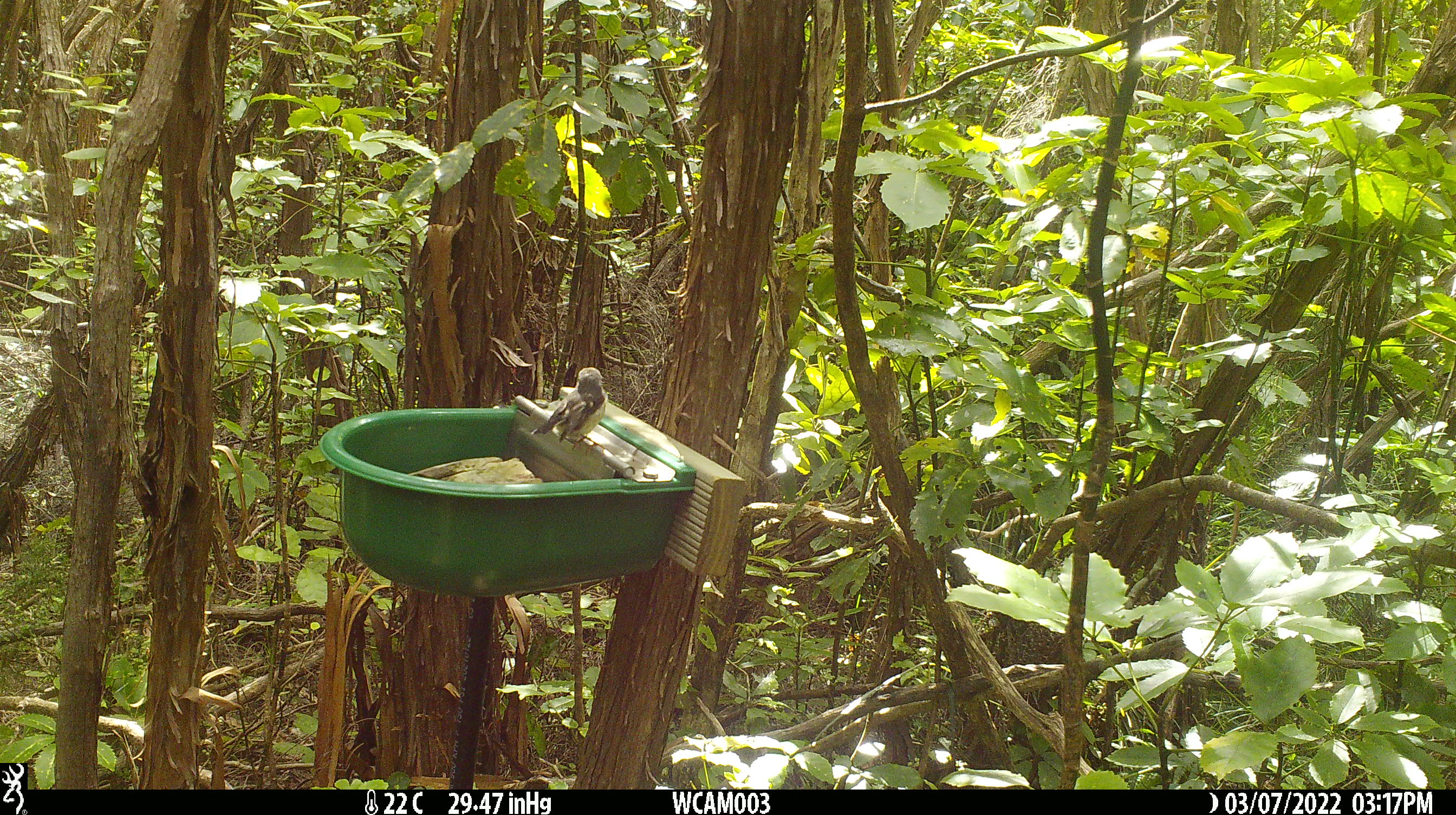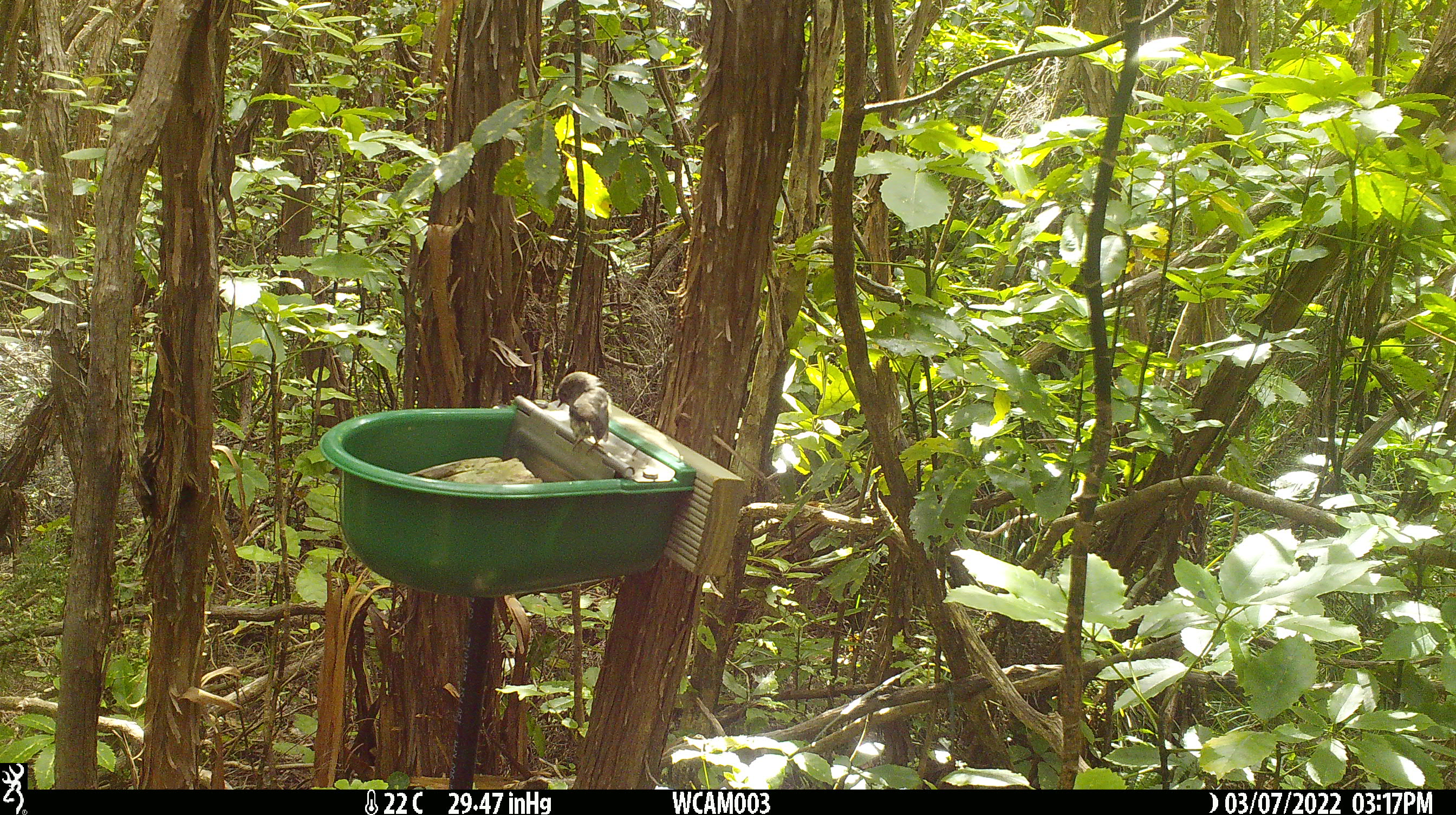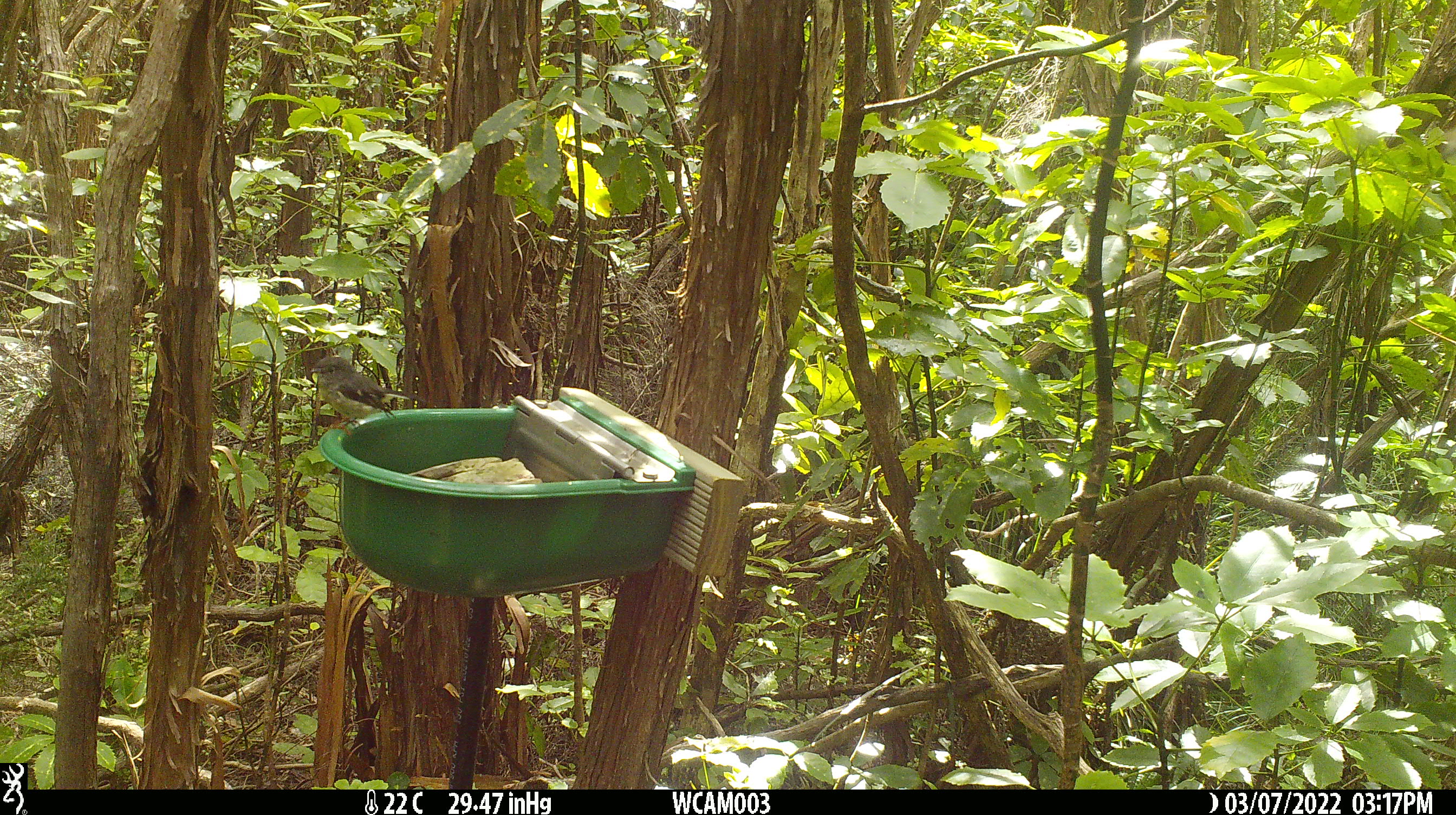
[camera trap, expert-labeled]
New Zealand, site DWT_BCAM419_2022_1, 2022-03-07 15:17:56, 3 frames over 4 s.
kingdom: Animalia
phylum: Chordata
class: Aves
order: Passeriformes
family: Petroicidae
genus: Petroica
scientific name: Petroica macrocephala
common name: tomtit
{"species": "tomtit (Petroica macrocephala)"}